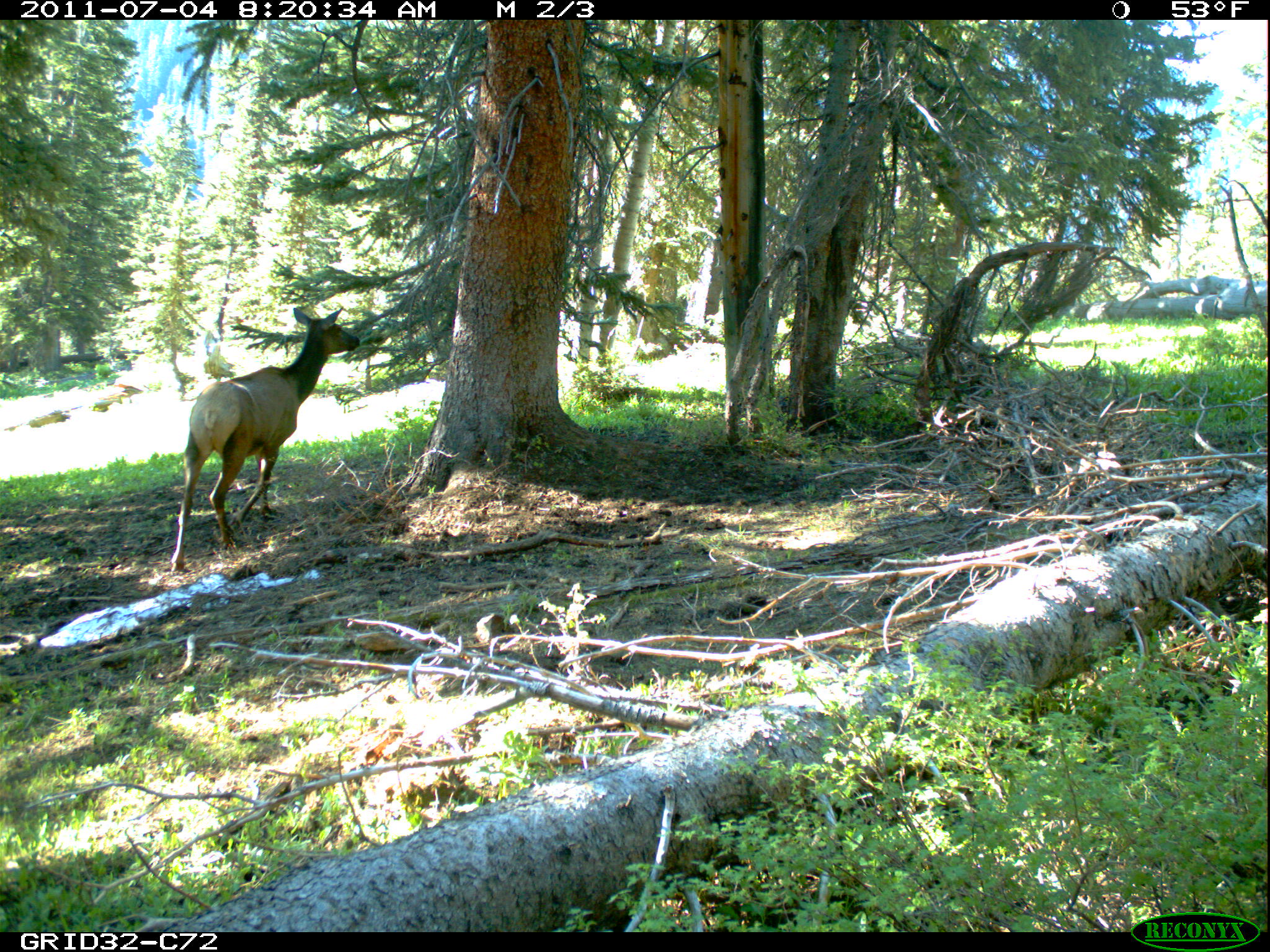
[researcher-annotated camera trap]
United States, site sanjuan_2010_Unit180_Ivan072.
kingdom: Animalia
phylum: Chordata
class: Mammalia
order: Artiodactyla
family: Cervidae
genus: Cervus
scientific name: Cervus elaphus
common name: red deer